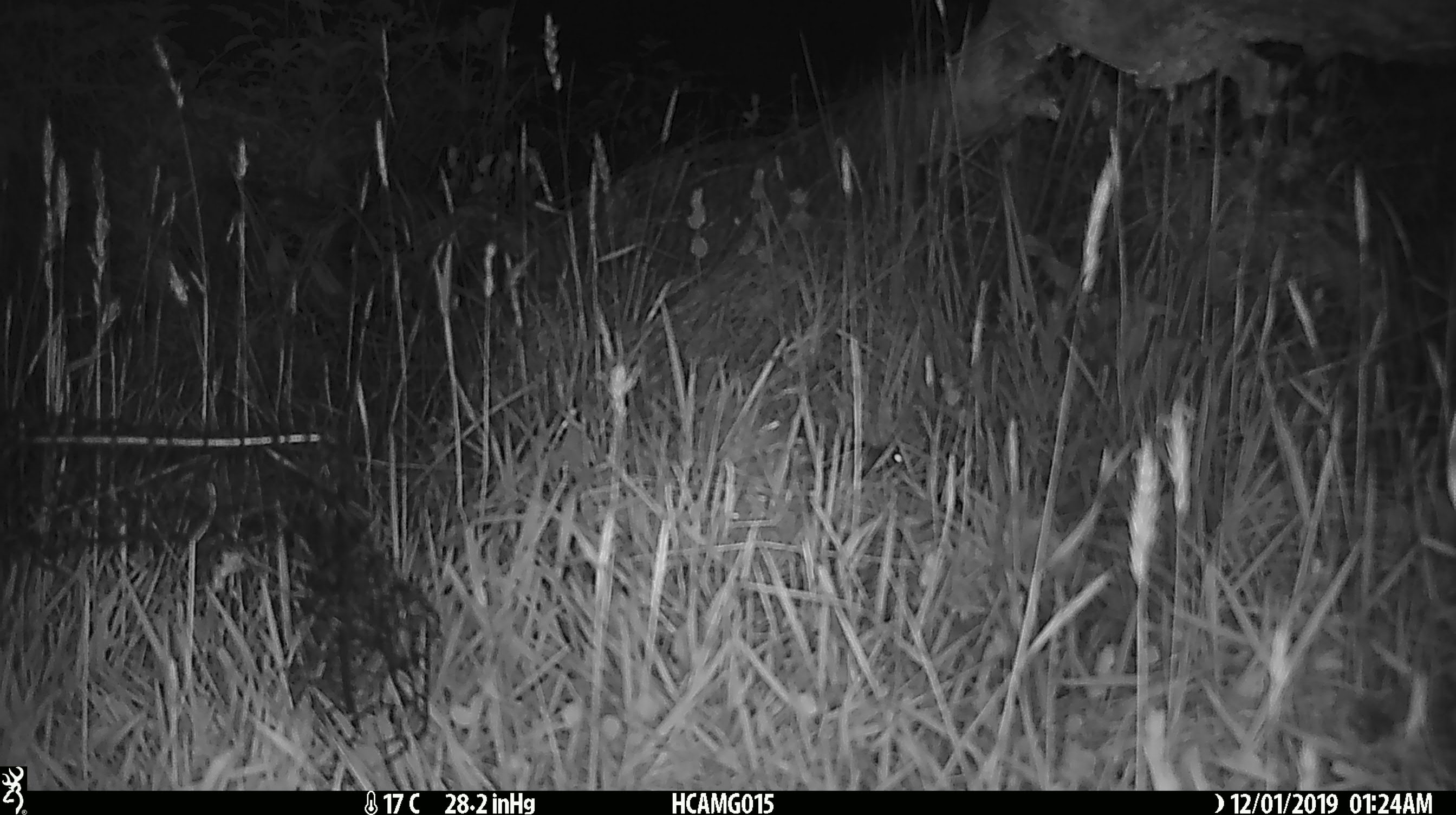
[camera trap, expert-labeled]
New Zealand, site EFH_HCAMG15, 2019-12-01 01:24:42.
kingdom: Animalia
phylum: Chordata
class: Mammalia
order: Rodentia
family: Muridae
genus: Mus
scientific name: Mus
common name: mouse